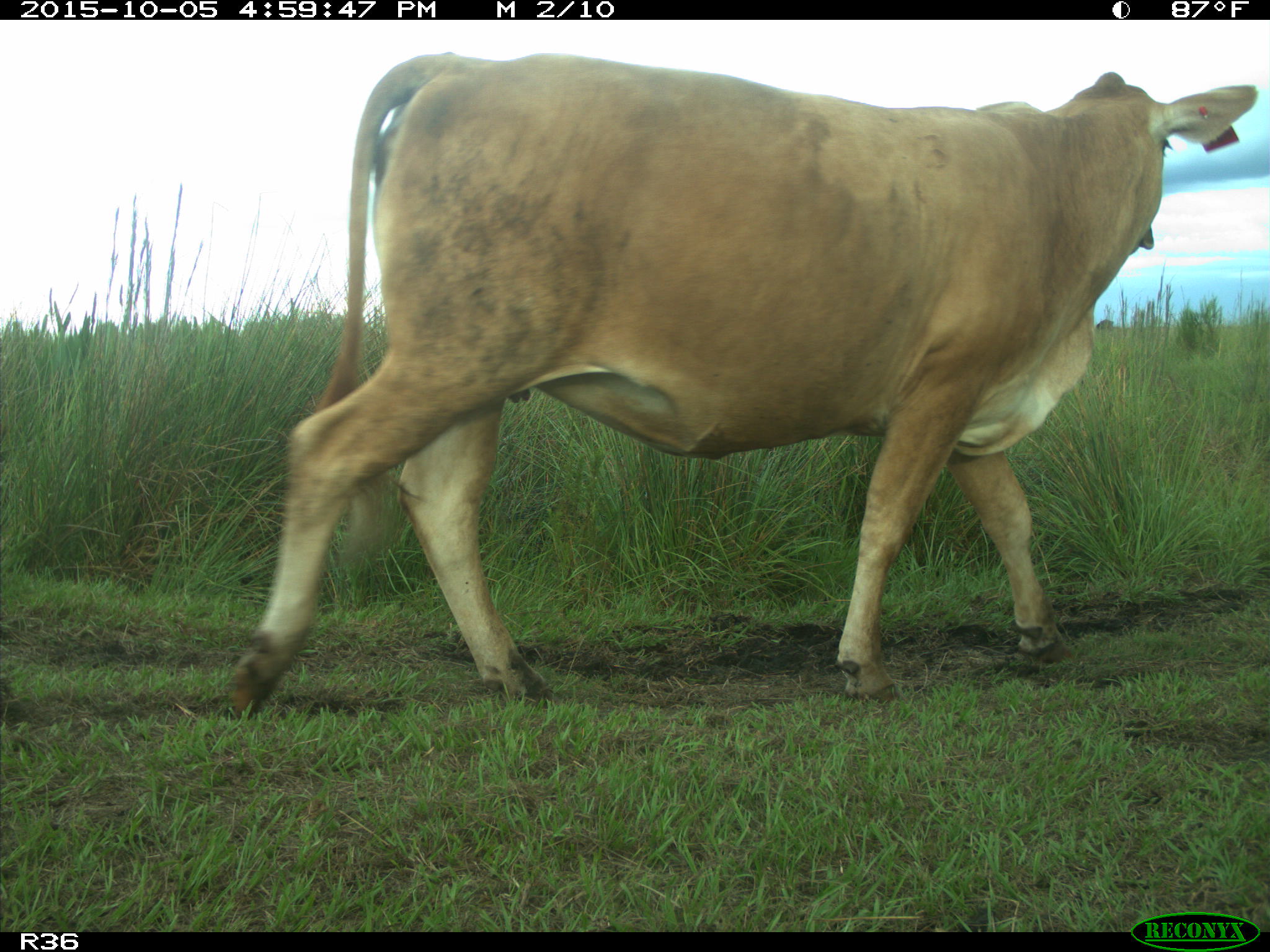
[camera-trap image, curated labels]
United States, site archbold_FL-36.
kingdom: Animalia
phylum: Chordata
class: Mammalia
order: Artiodactyla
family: Bovidae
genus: Bos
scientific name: Bos taurus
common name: domestic cow